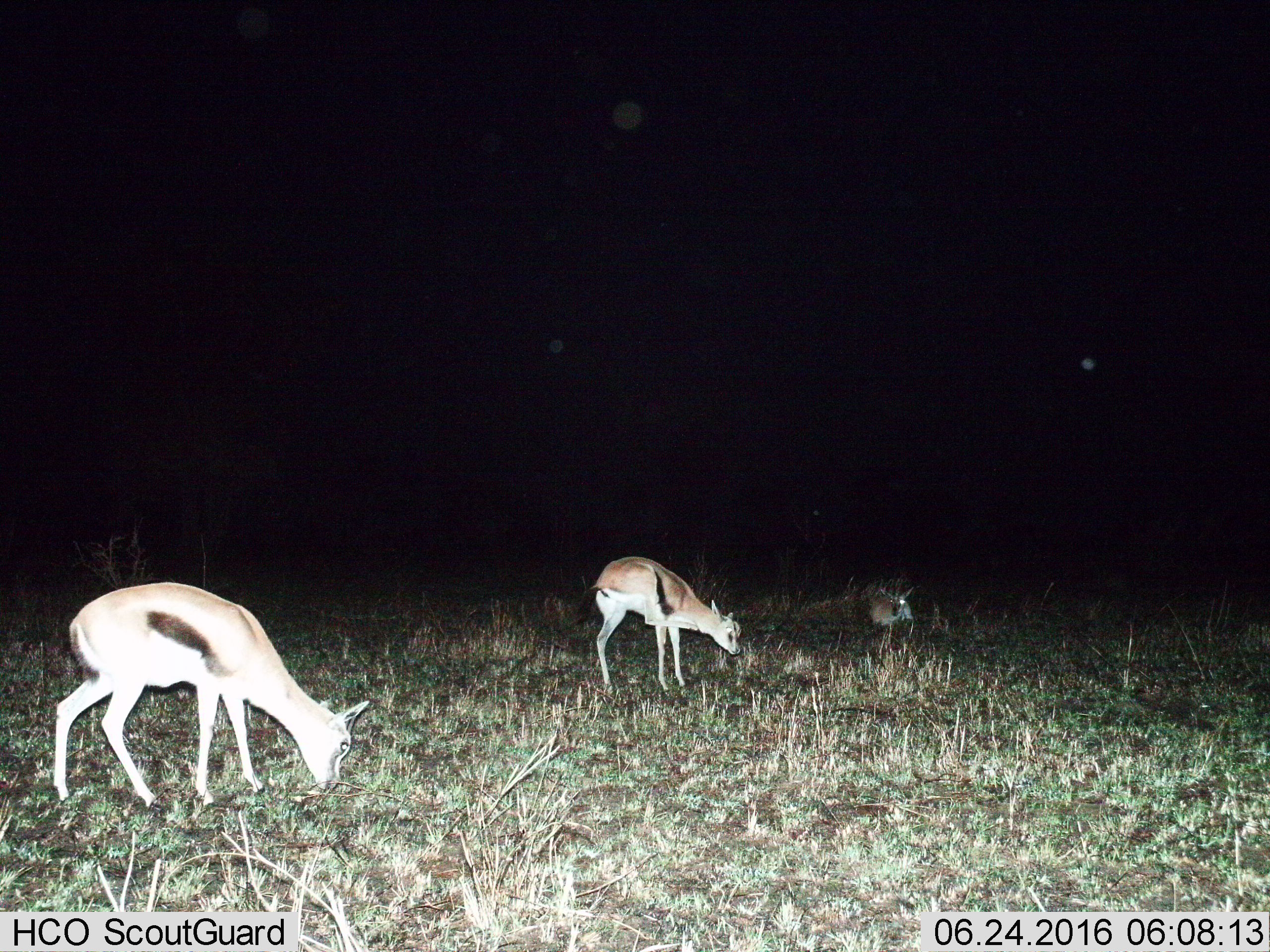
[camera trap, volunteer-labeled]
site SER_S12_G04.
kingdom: Animalia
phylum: Chordata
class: Mammalia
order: Artiodactyla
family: Bovidae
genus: Eudorcas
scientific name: Eudorcas thomsonii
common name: thomson's gazelle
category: gazellethomsons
Gazellethomsons (thomson's gazelle) (Eudorcas thomsonii), count 3. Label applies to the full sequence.